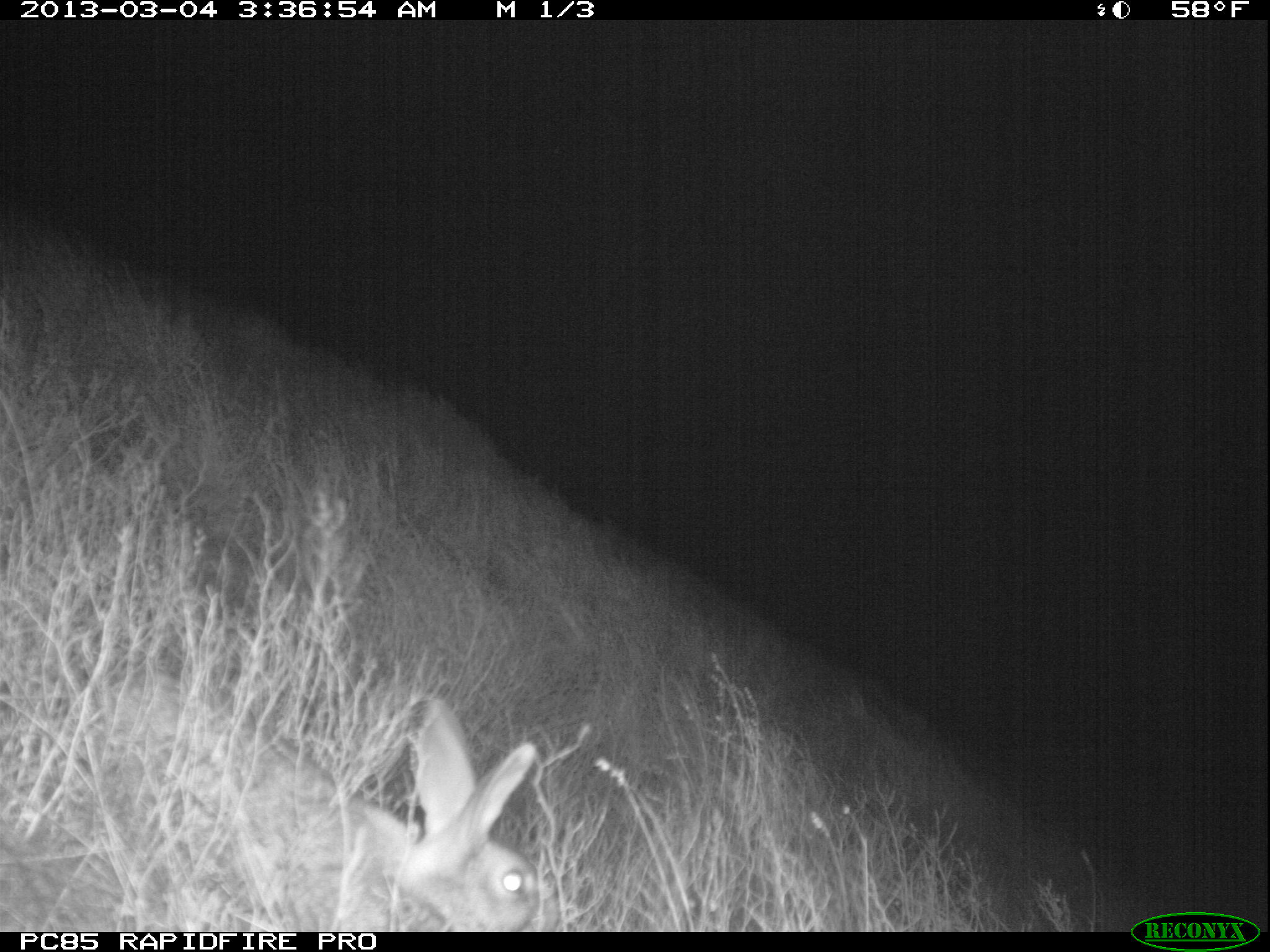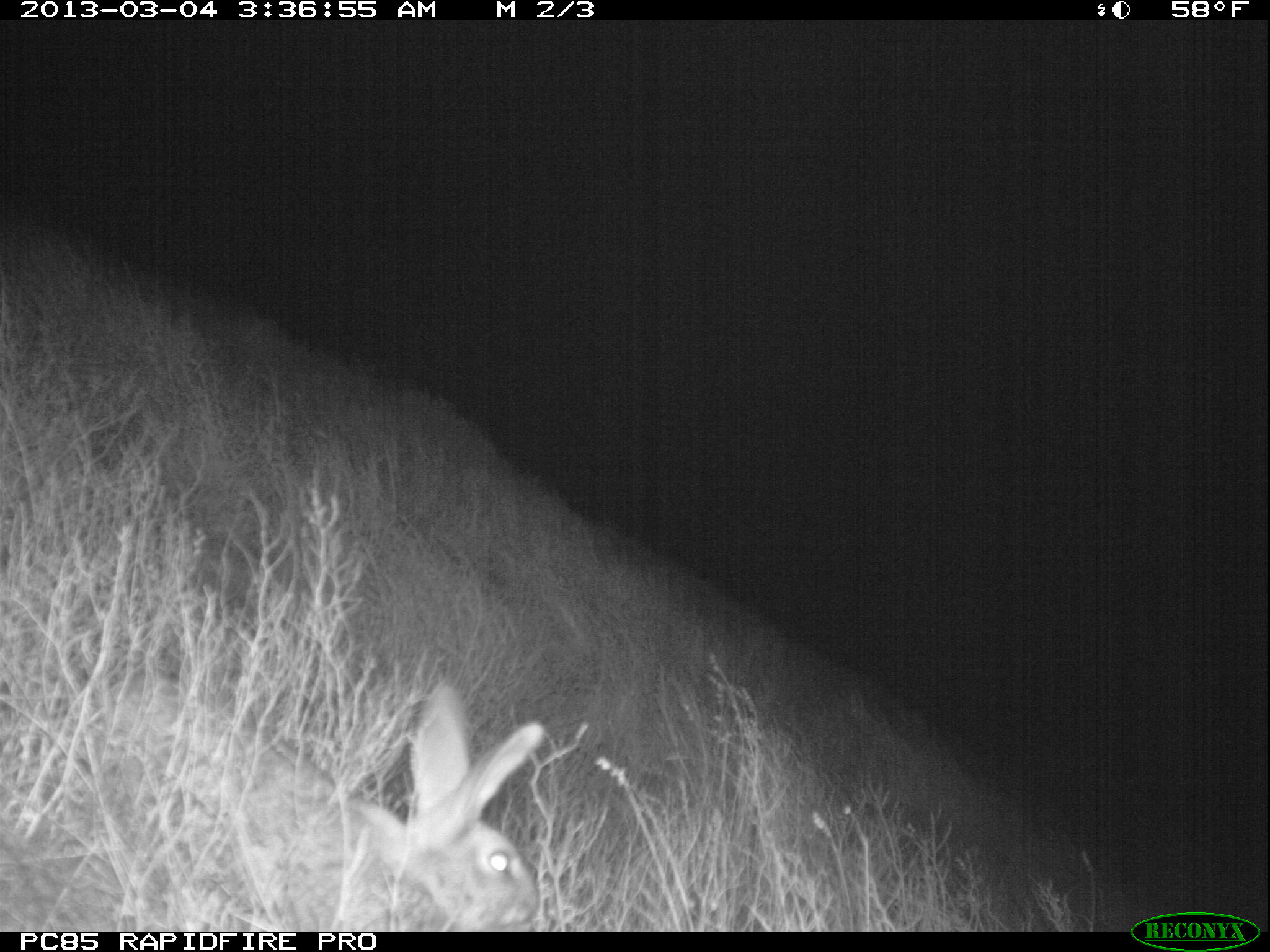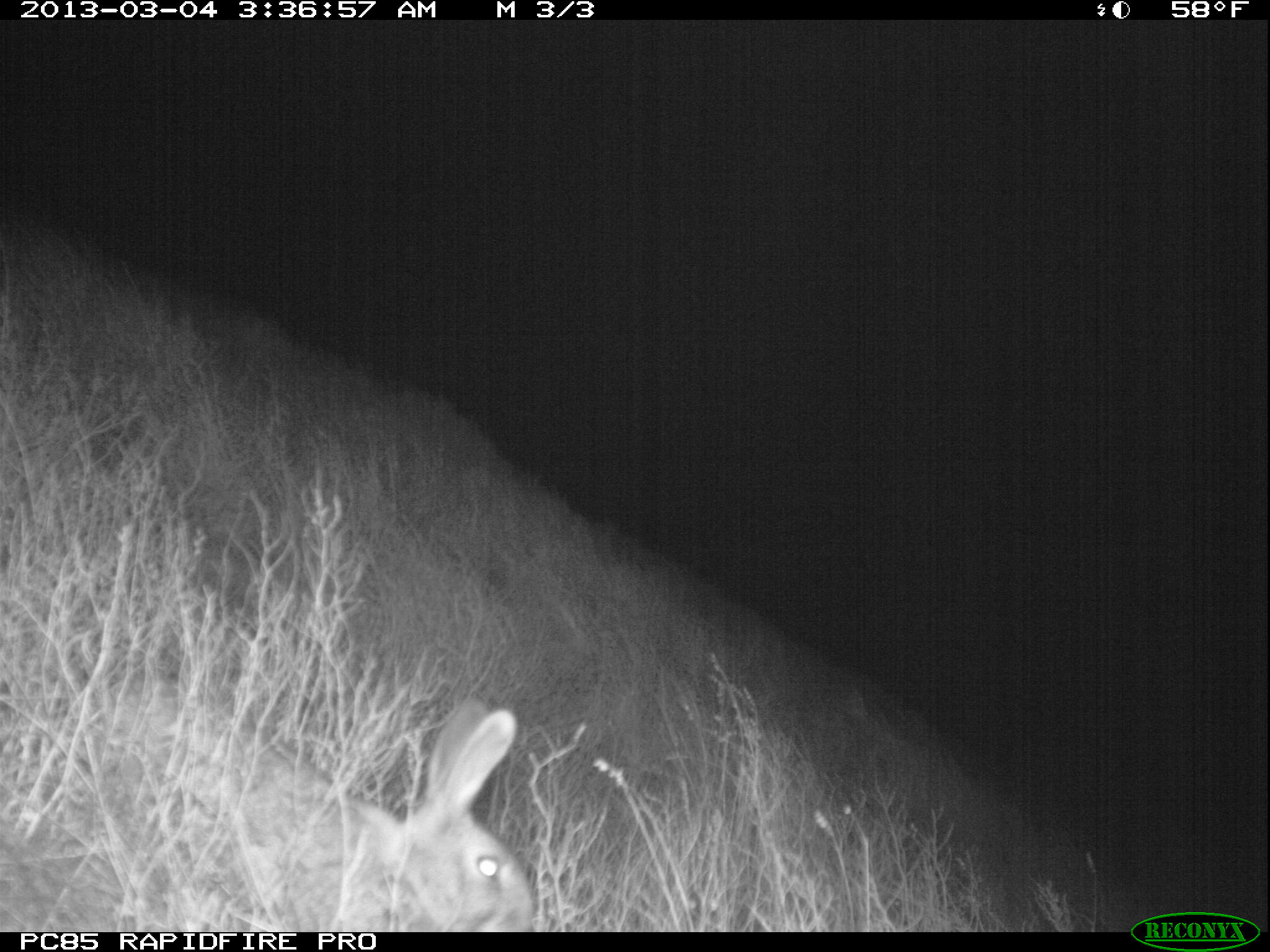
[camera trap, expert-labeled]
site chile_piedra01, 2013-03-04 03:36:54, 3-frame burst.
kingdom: Animalia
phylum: Chordata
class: Mammalia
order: Lagomorpha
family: Leporidae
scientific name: Leporidae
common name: rabbits and hares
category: rabbit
Rabbit (rabbits and hares) (Leporidae).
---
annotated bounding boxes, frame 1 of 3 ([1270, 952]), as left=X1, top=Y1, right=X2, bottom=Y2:
rabbit: left=36, top=676, right=549, bottom=936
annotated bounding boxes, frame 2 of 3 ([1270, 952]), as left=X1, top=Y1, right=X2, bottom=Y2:
rabbit: left=86, top=680, right=550, bottom=933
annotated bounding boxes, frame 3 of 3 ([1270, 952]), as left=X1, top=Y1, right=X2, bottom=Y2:
rabbit: left=107, top=690, right=538, bottom=933